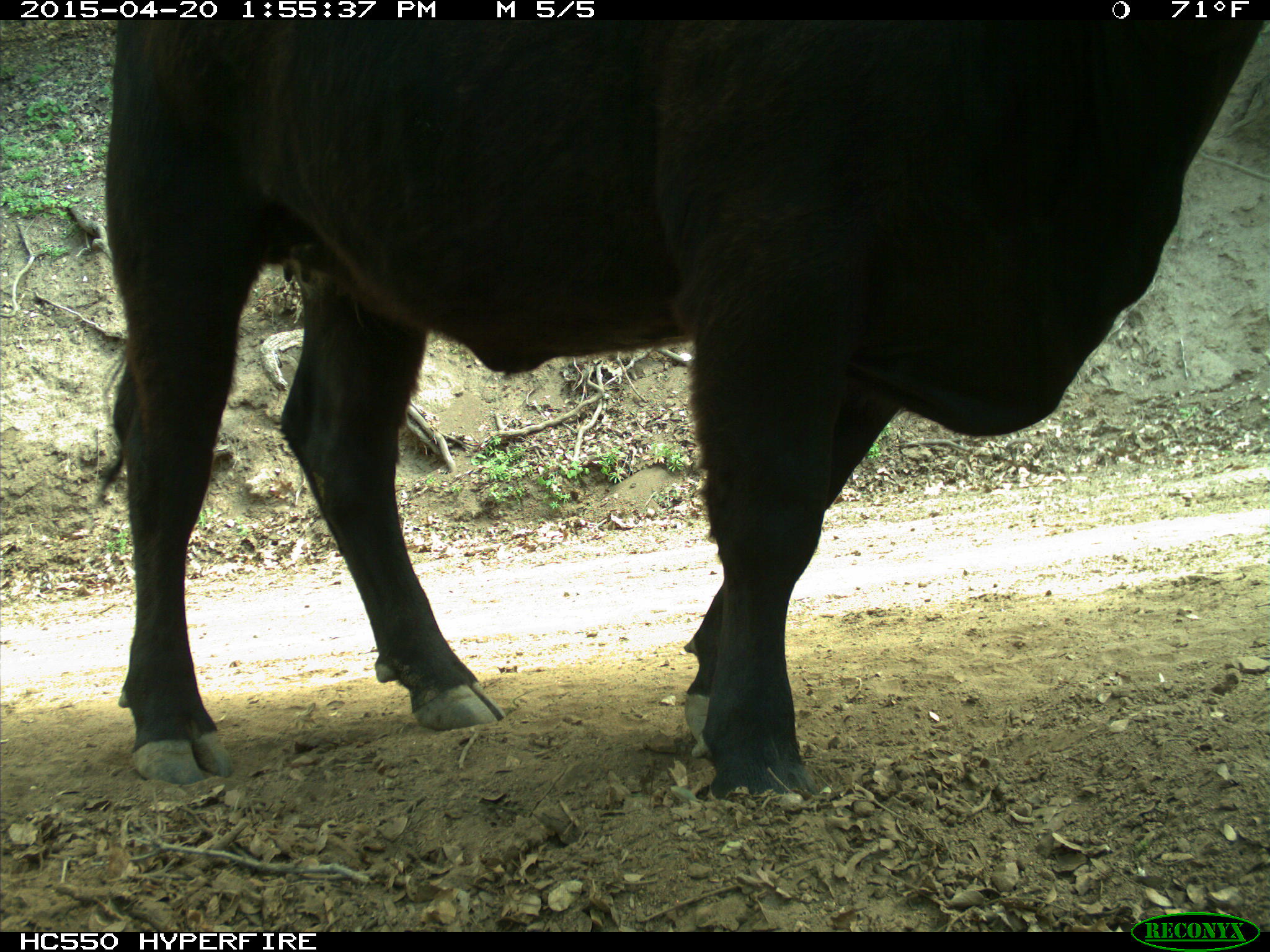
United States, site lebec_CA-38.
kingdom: Animalia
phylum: Chordata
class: Mammalia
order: Artiodactyla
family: Bovidae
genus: Bos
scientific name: Bos taurus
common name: domestic cow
Bos taurus (domestic cow).